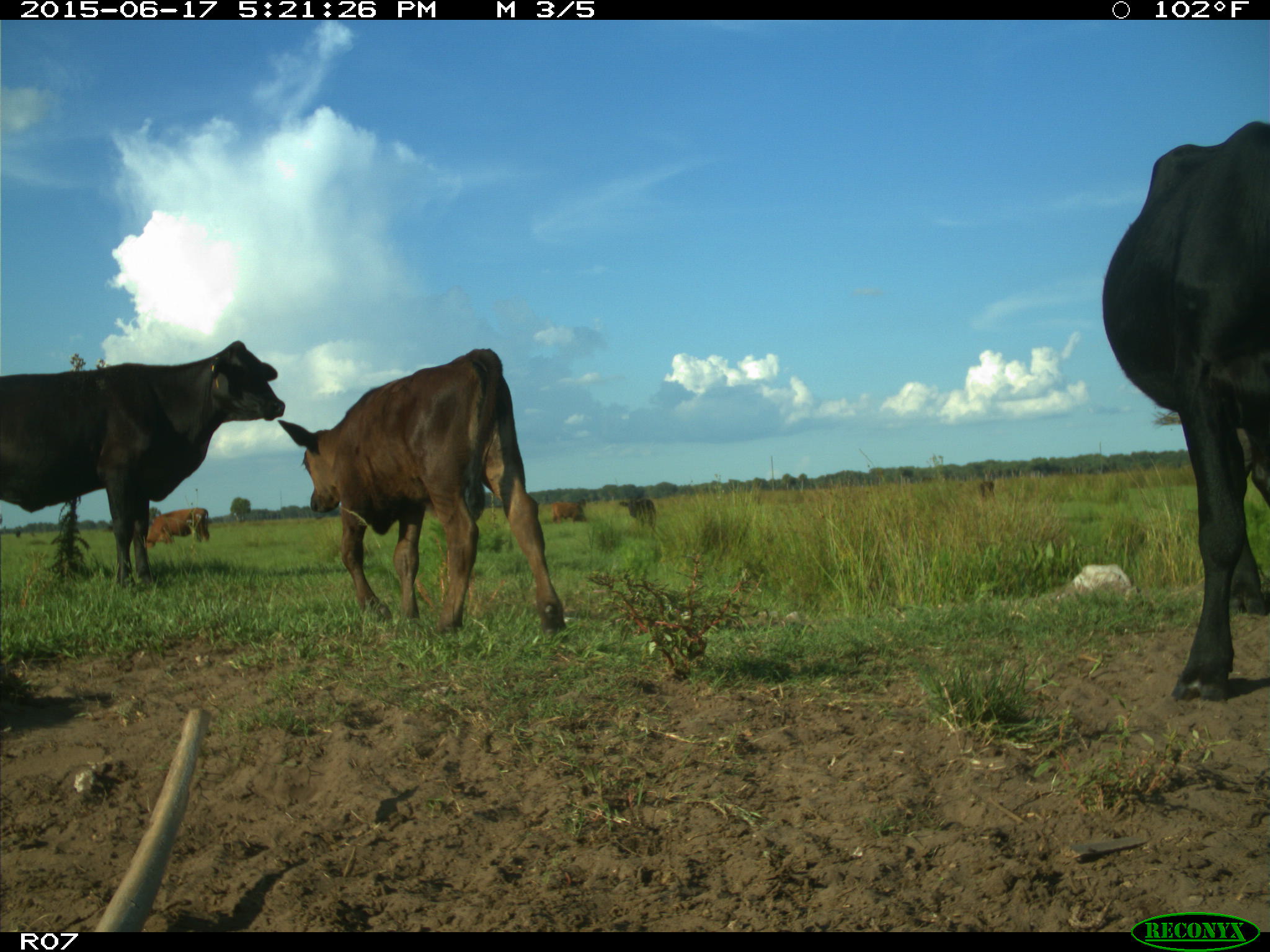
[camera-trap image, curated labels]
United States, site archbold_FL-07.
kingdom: Animalia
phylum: Chordata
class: Mammalia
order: Artiodactyla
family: Bovidae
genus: Bos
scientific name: Bos taurus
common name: domestic cow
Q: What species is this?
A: Bos taurus (domestic cow).